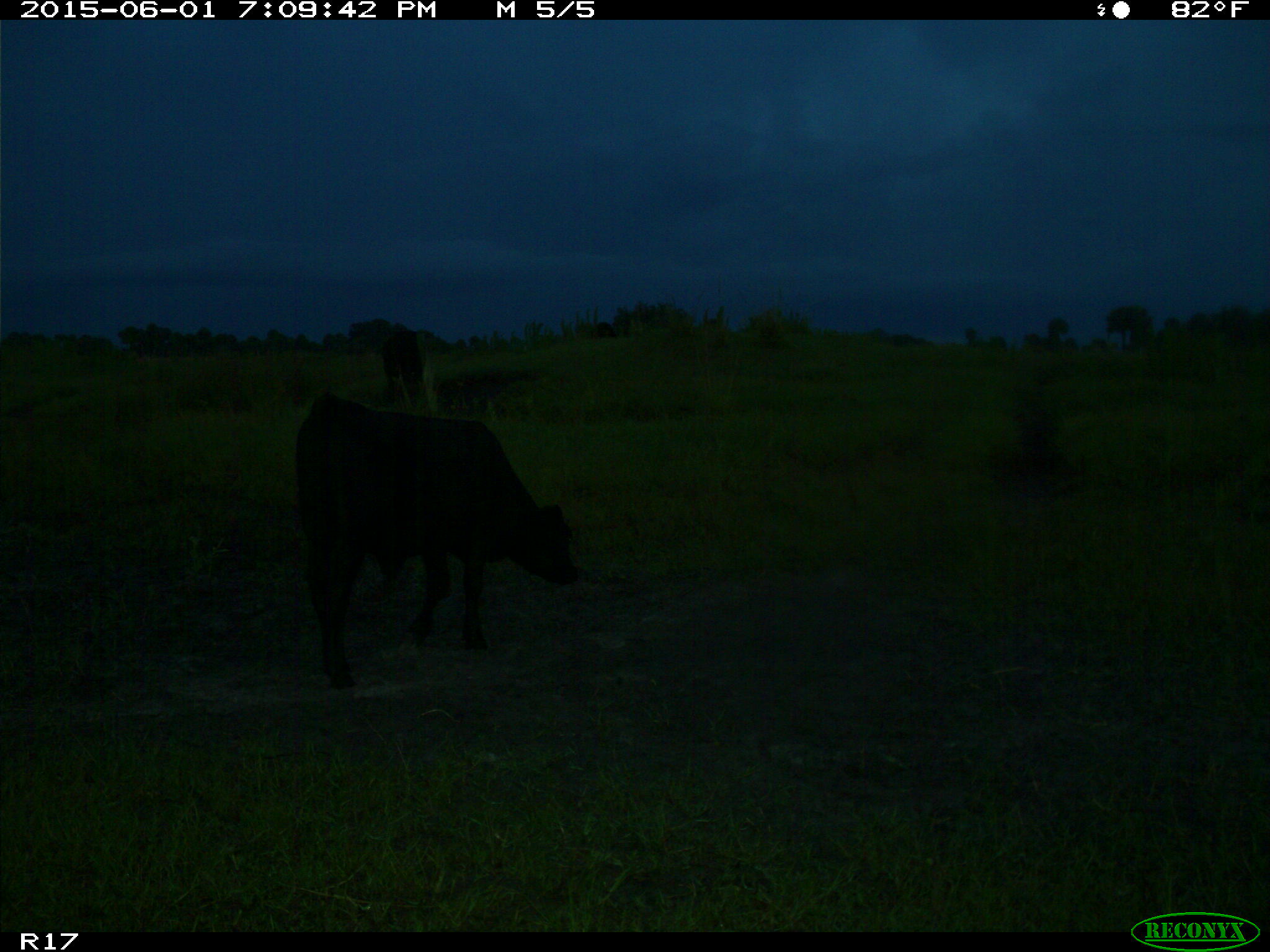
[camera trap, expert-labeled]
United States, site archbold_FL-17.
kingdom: Animalia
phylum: Chordata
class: Mammalia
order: Artiodactyla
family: Bovidae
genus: Bos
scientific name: Bos taurus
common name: domestic cow